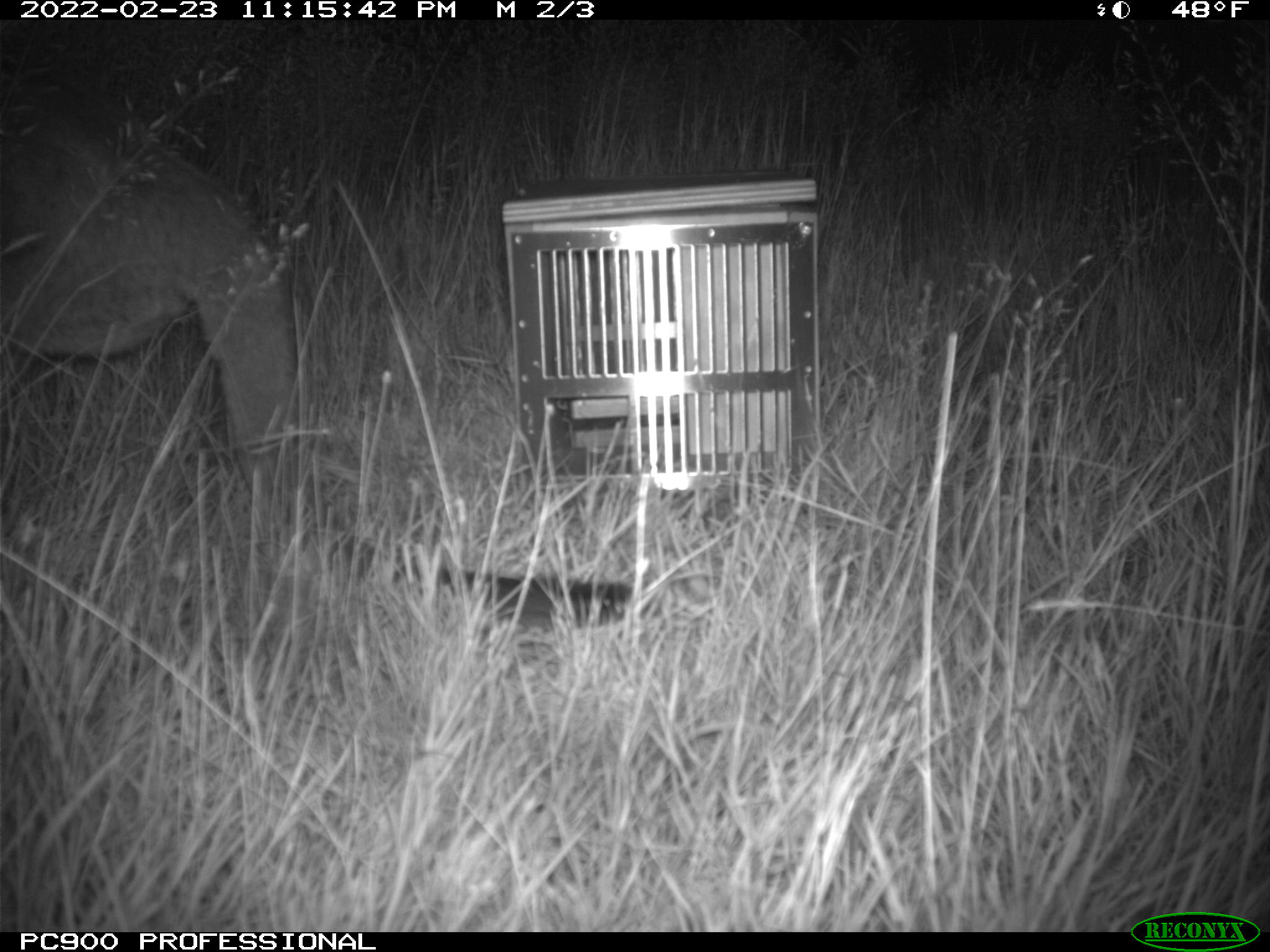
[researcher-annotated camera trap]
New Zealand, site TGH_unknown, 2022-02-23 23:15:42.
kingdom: Animalia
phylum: Chordata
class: Mammalia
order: Diprotodontia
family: Macropodidae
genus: Notamacropus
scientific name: Notamacropus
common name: wallaby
Wallaby (Notamacropus).